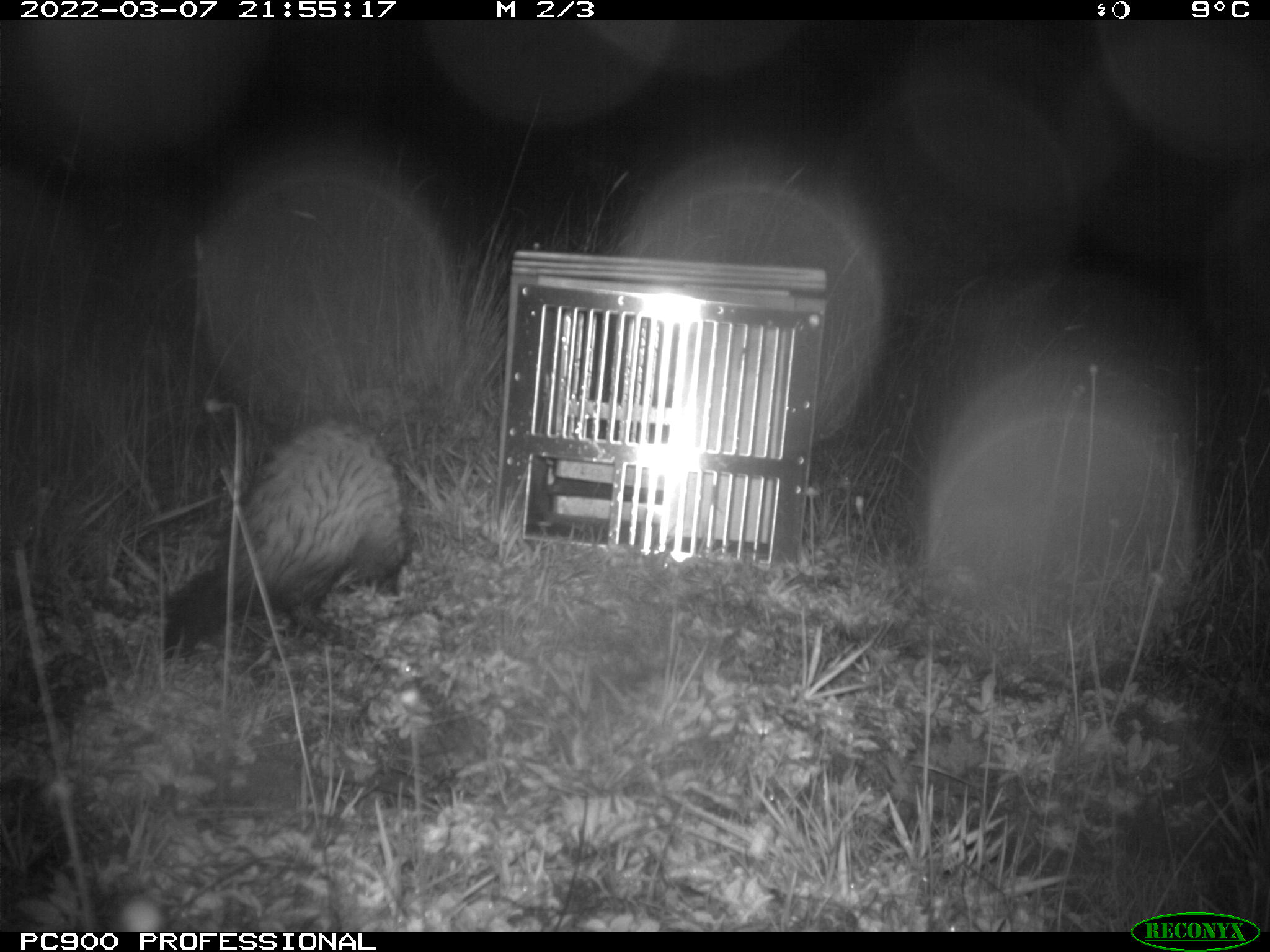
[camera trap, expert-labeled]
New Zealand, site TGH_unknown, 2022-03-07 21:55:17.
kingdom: Animalia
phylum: Chordata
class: Mammalia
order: Carnivora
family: Mustelidae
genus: Mustela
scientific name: Mustela furo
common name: ferret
Ferret (Mustela furo).